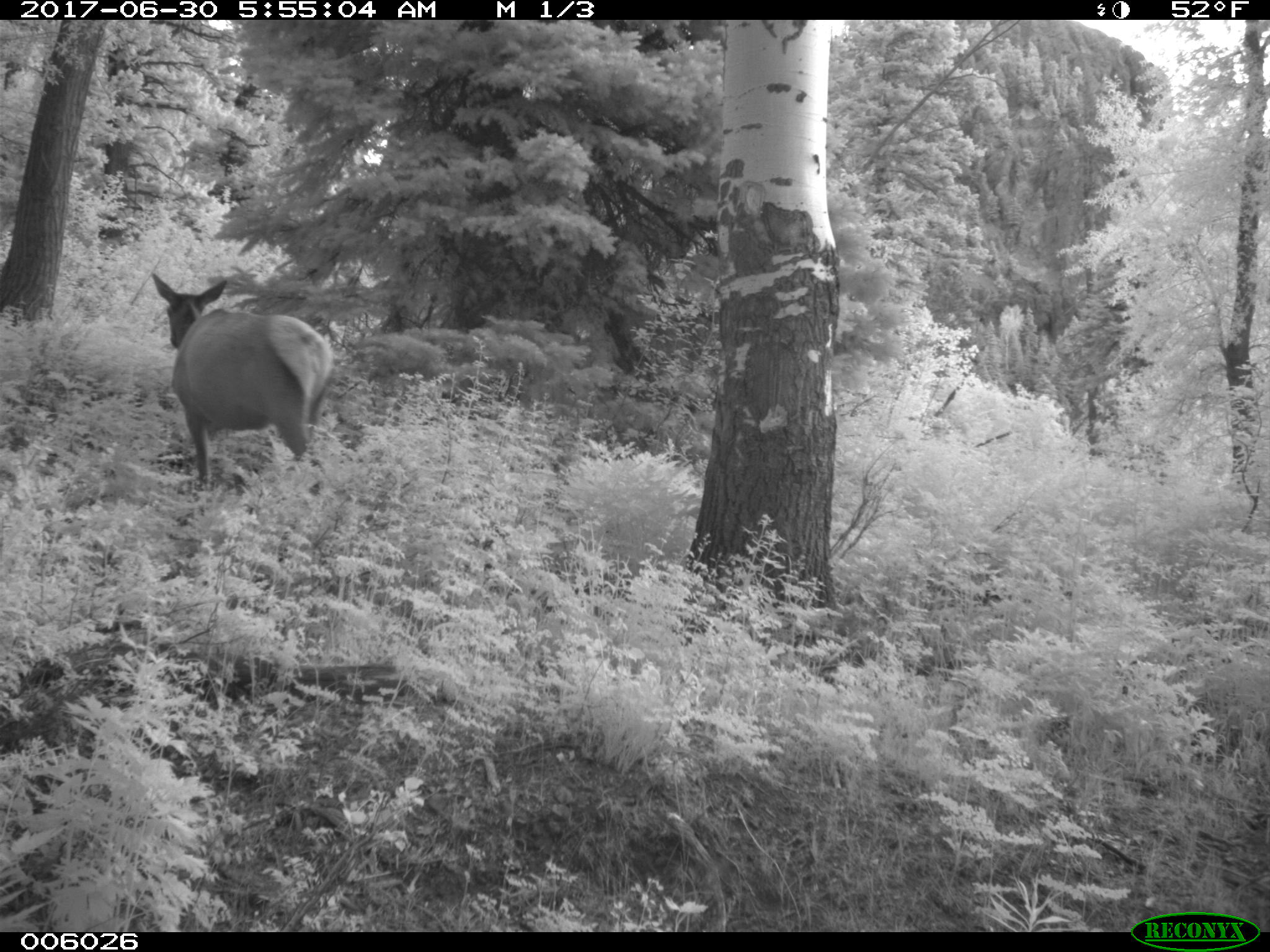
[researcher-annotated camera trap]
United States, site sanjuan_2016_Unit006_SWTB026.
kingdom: Animalia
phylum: Chordata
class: Mammalia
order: Artiodactyla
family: Cervidae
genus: Cervus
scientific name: Cervus elaphus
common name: red deer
Cervus elaphus (red deer).